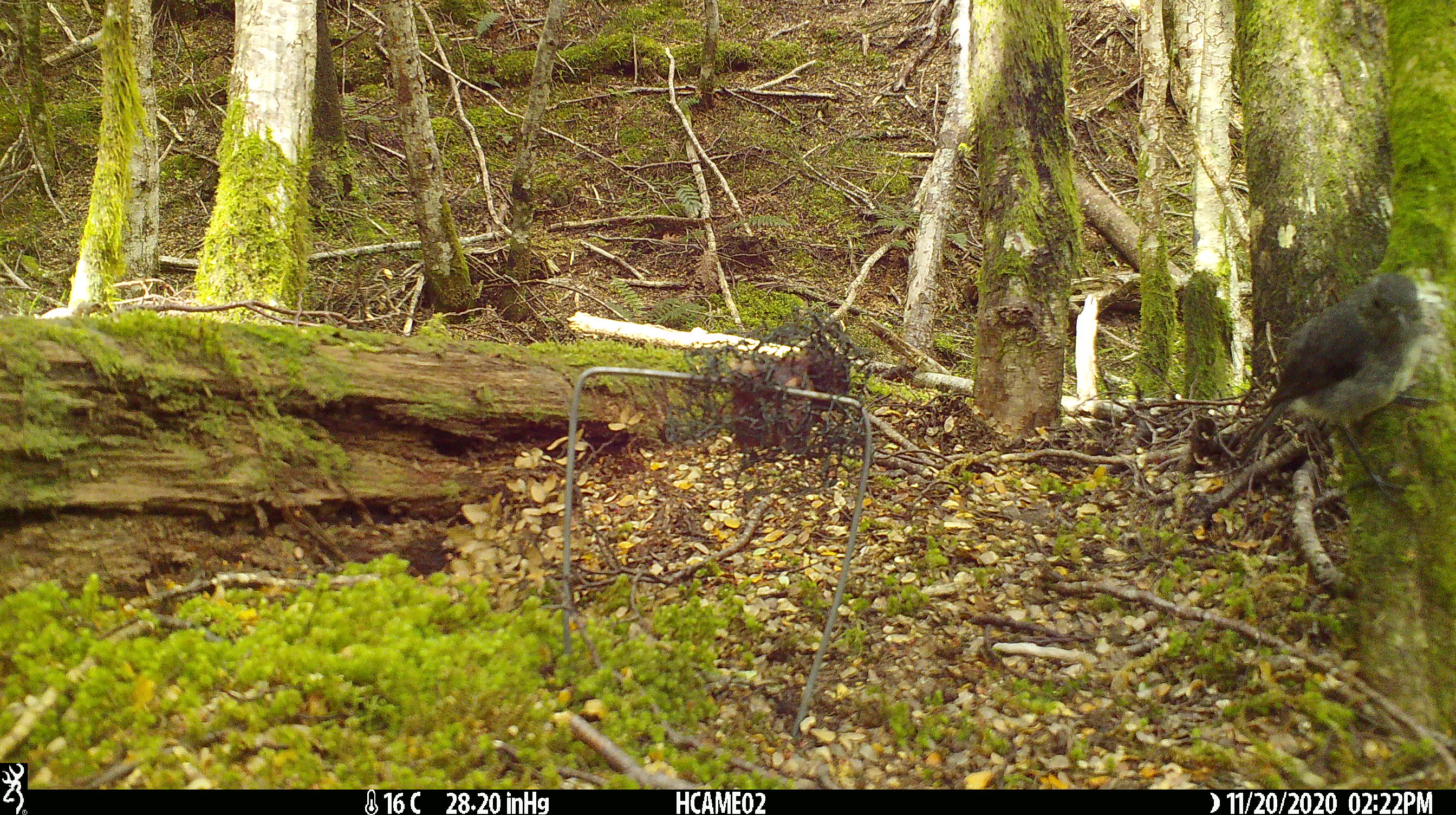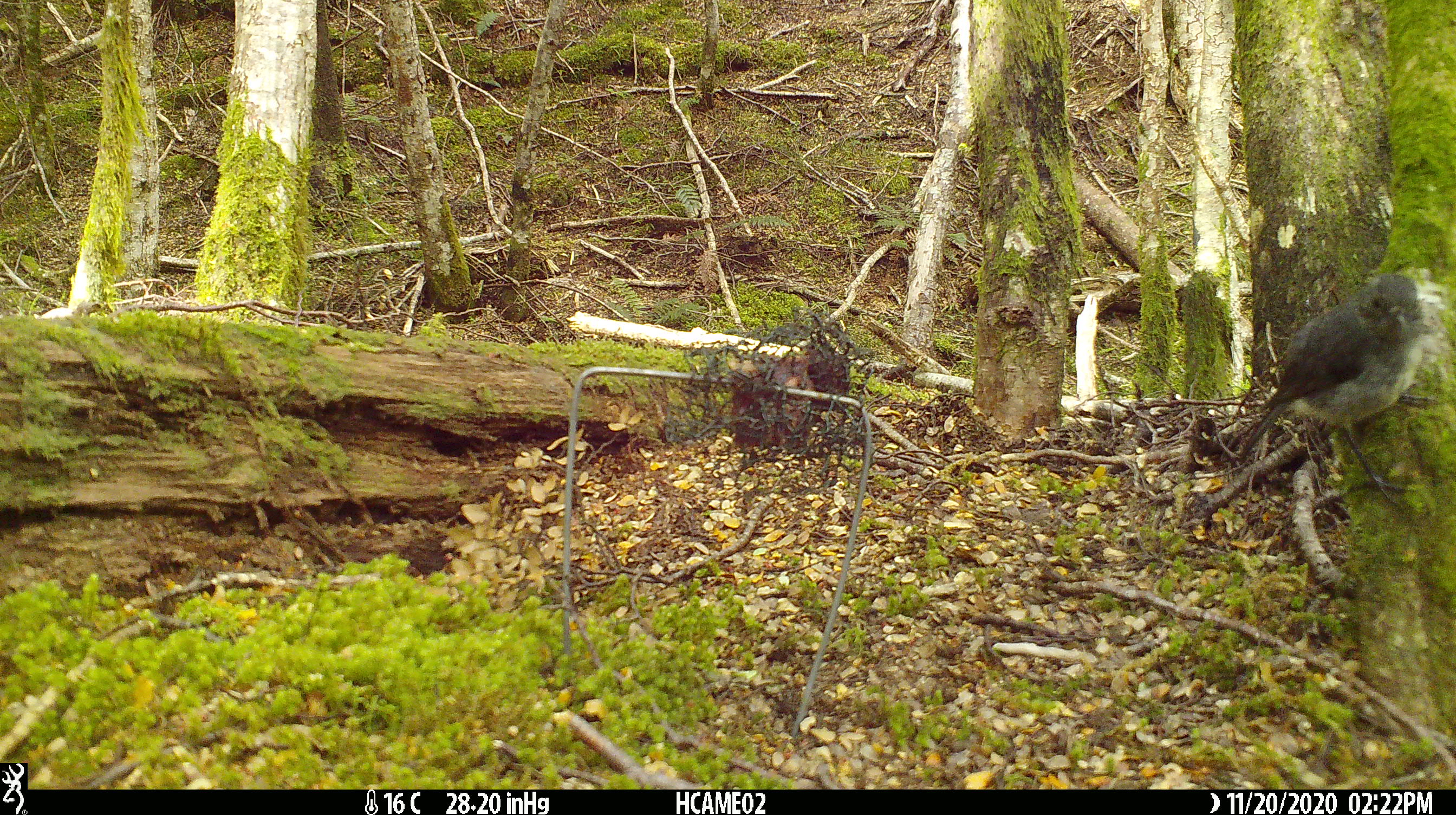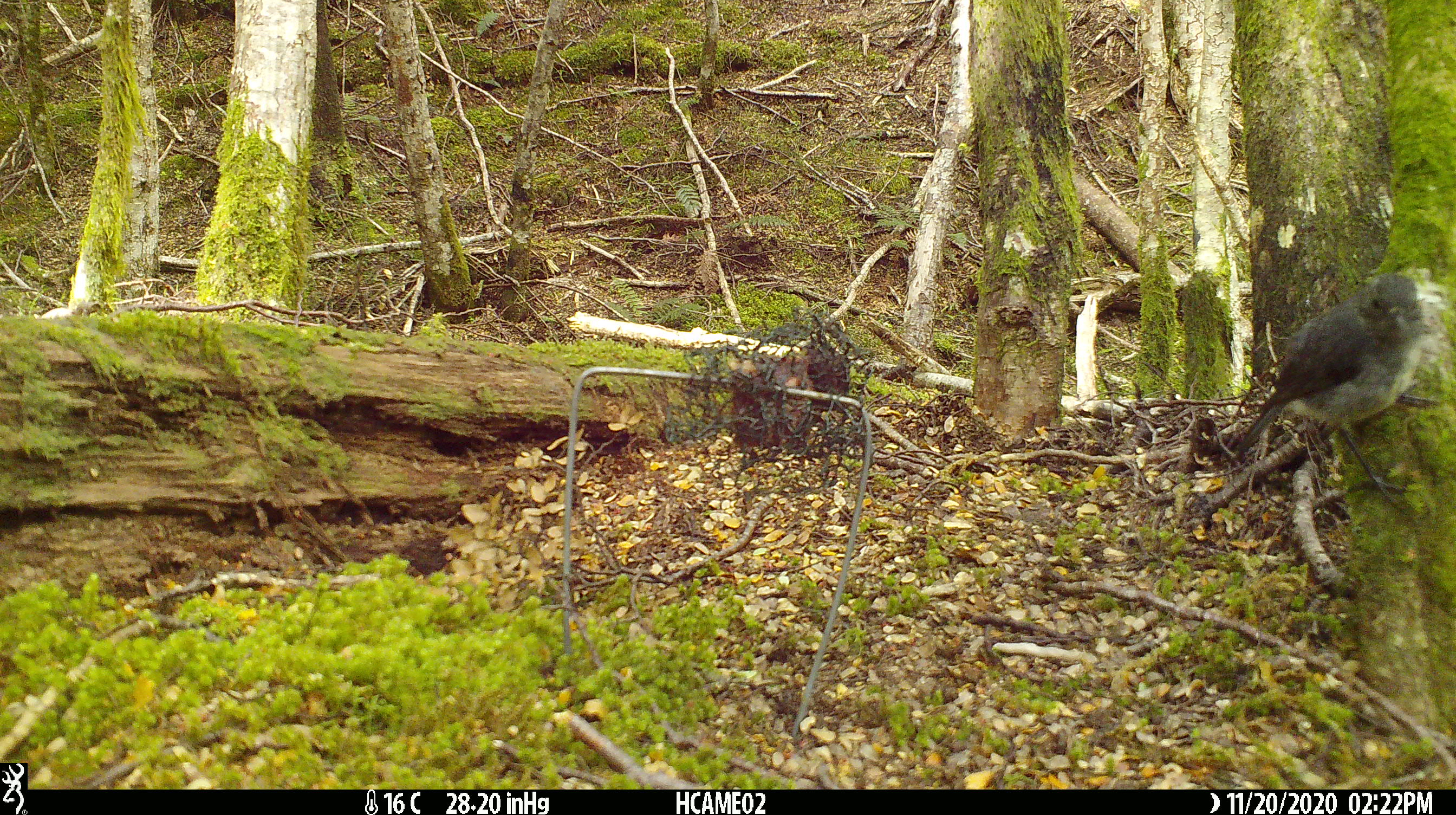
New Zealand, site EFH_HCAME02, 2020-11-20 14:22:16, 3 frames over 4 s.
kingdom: Animalia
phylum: Chordata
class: Aves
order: Passeriformes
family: Petroicidae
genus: Petroica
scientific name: Petroica australis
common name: new zealand robin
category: robin